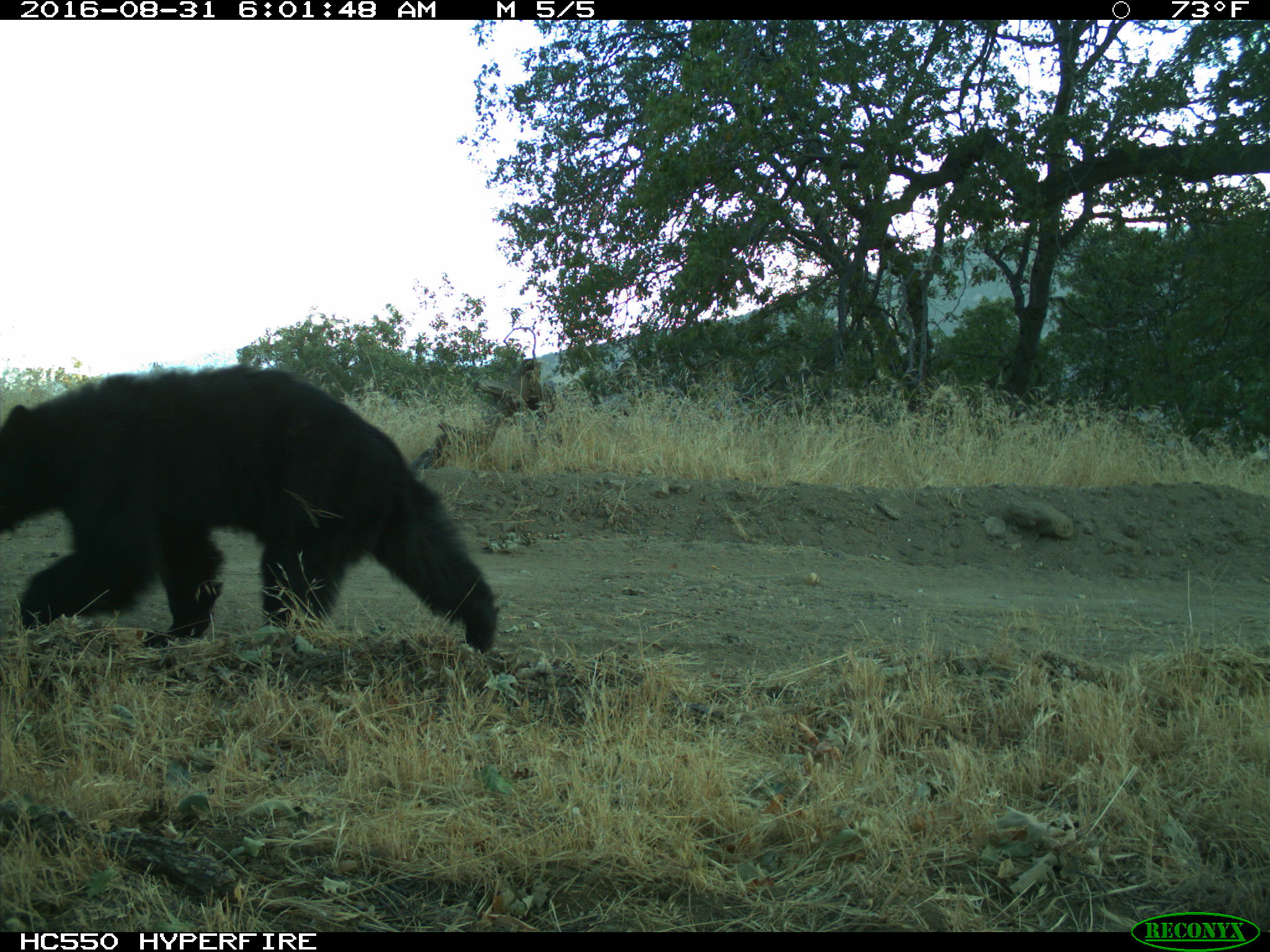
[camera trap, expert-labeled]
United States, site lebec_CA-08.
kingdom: Animalia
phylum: Chordata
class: Mammalia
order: Carnivora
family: Ursidae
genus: Ursus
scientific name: Ursus americanus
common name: american black bear